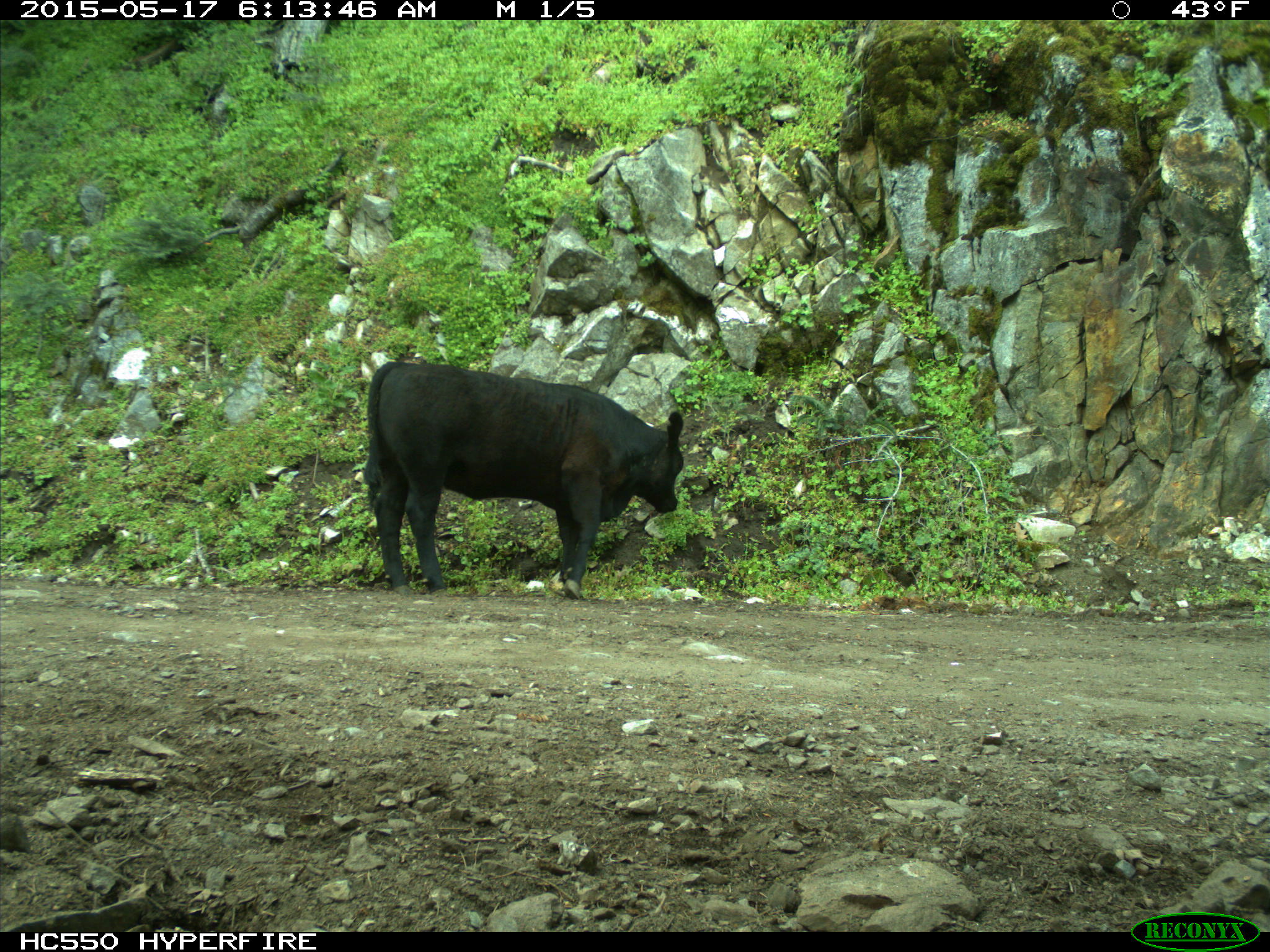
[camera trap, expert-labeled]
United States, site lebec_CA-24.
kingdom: Animalia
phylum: Chordata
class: Mammalia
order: Artiodactyla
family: Bovidae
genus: Bos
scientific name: Bos taurus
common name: domestic cow